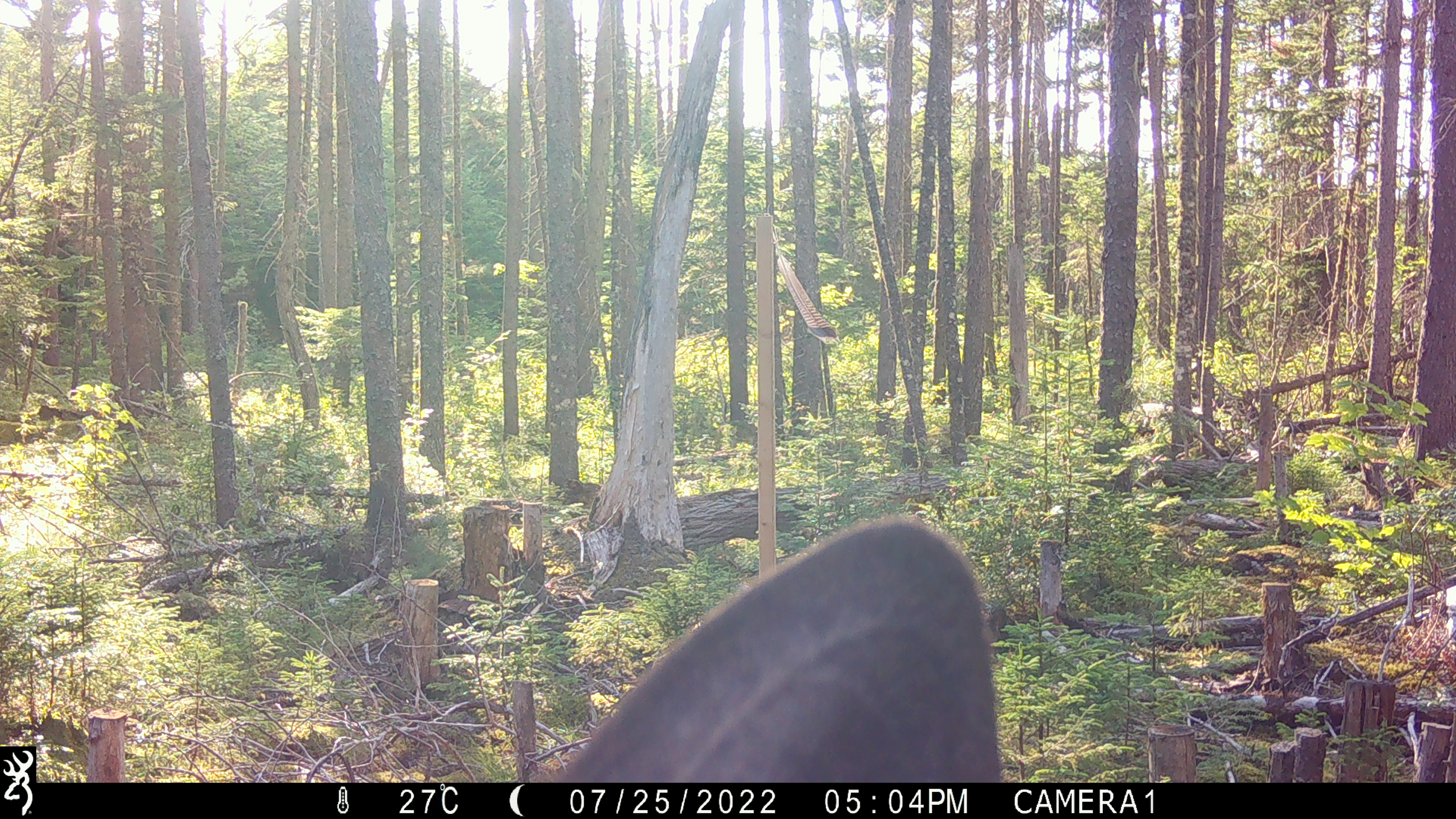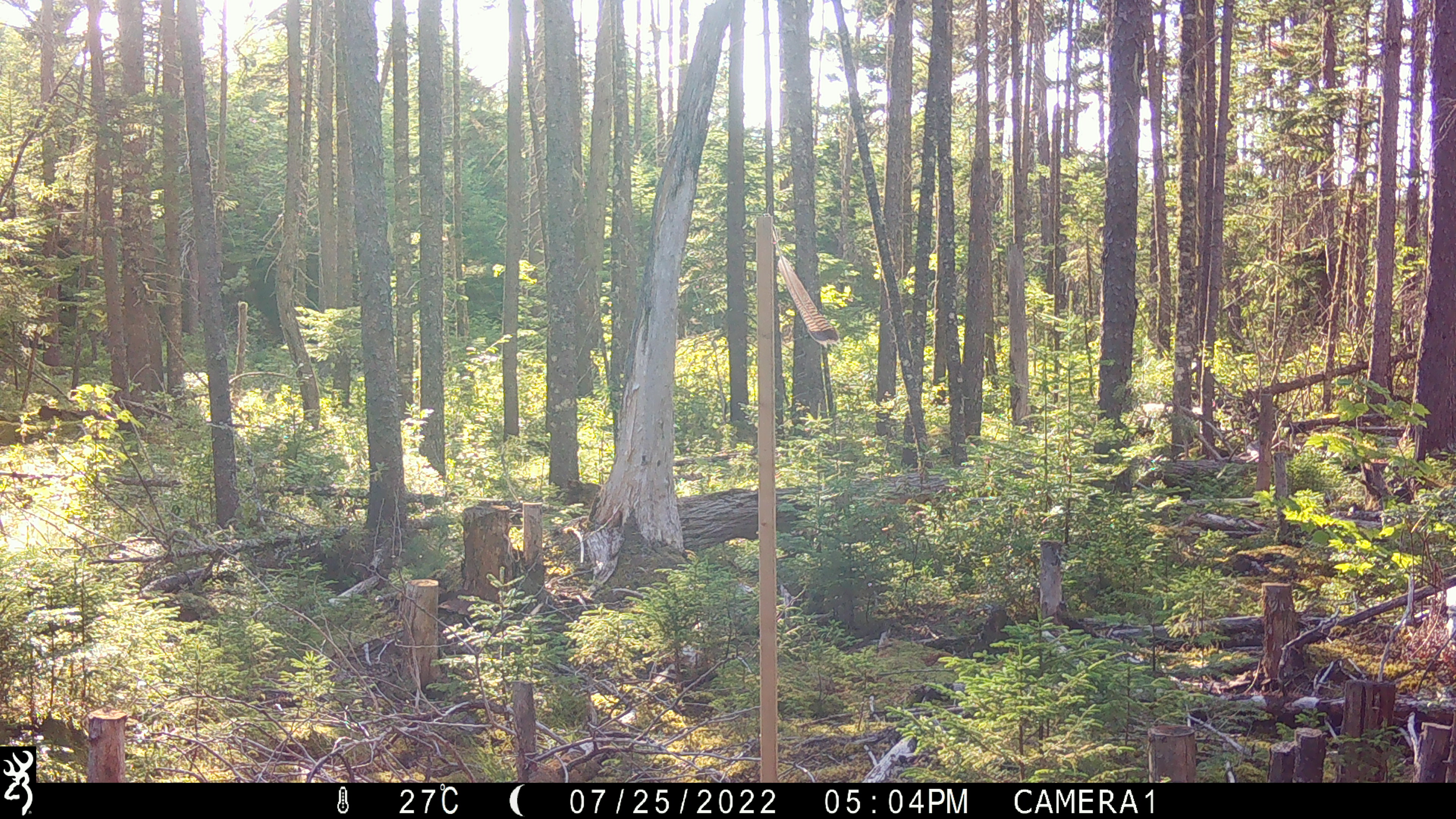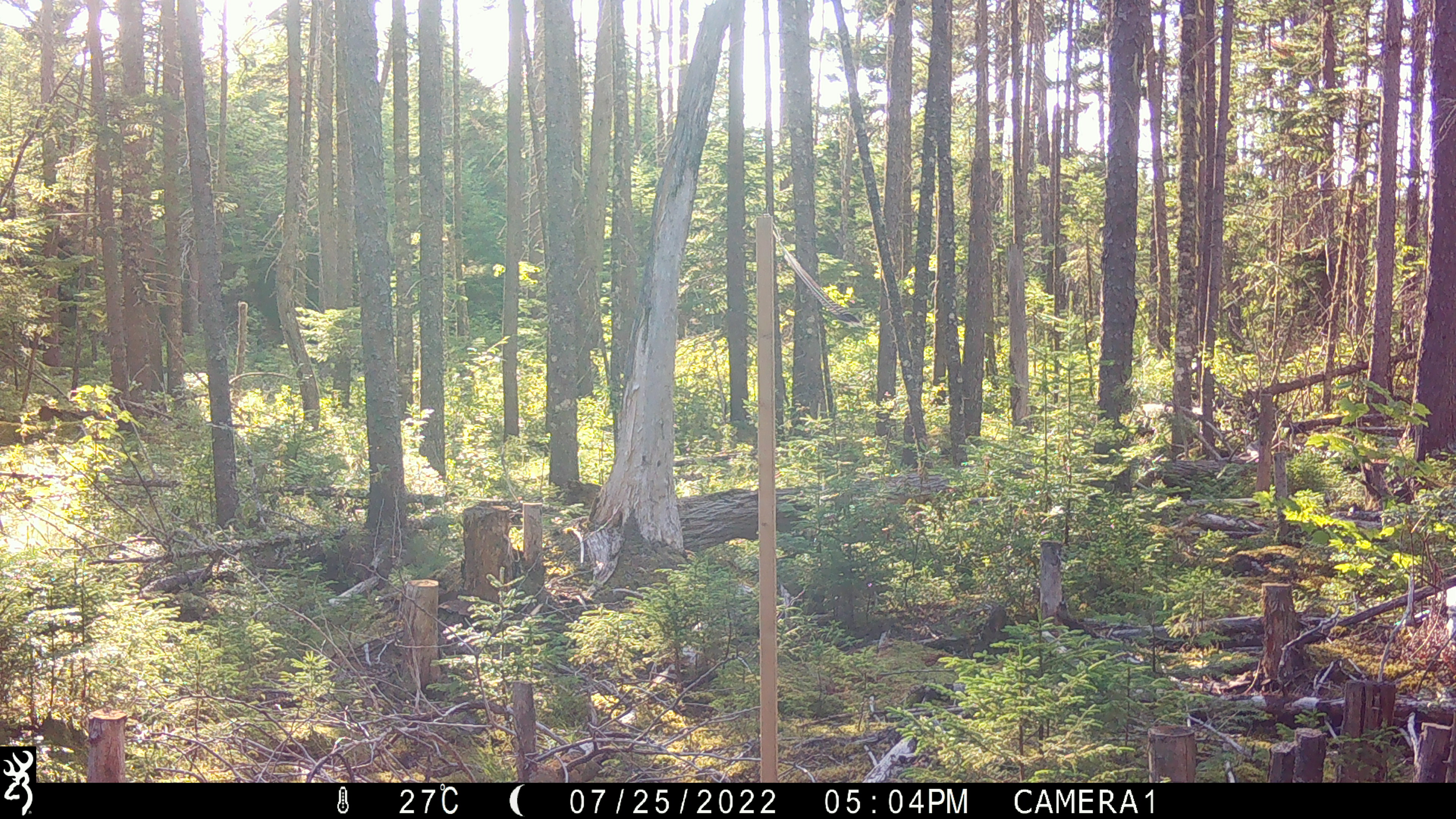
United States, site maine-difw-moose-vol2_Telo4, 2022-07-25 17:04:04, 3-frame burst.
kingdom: Animalia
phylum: Chordata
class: Mammalia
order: Artiodactyla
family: Cervidae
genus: Alces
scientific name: Alces alces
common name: moose